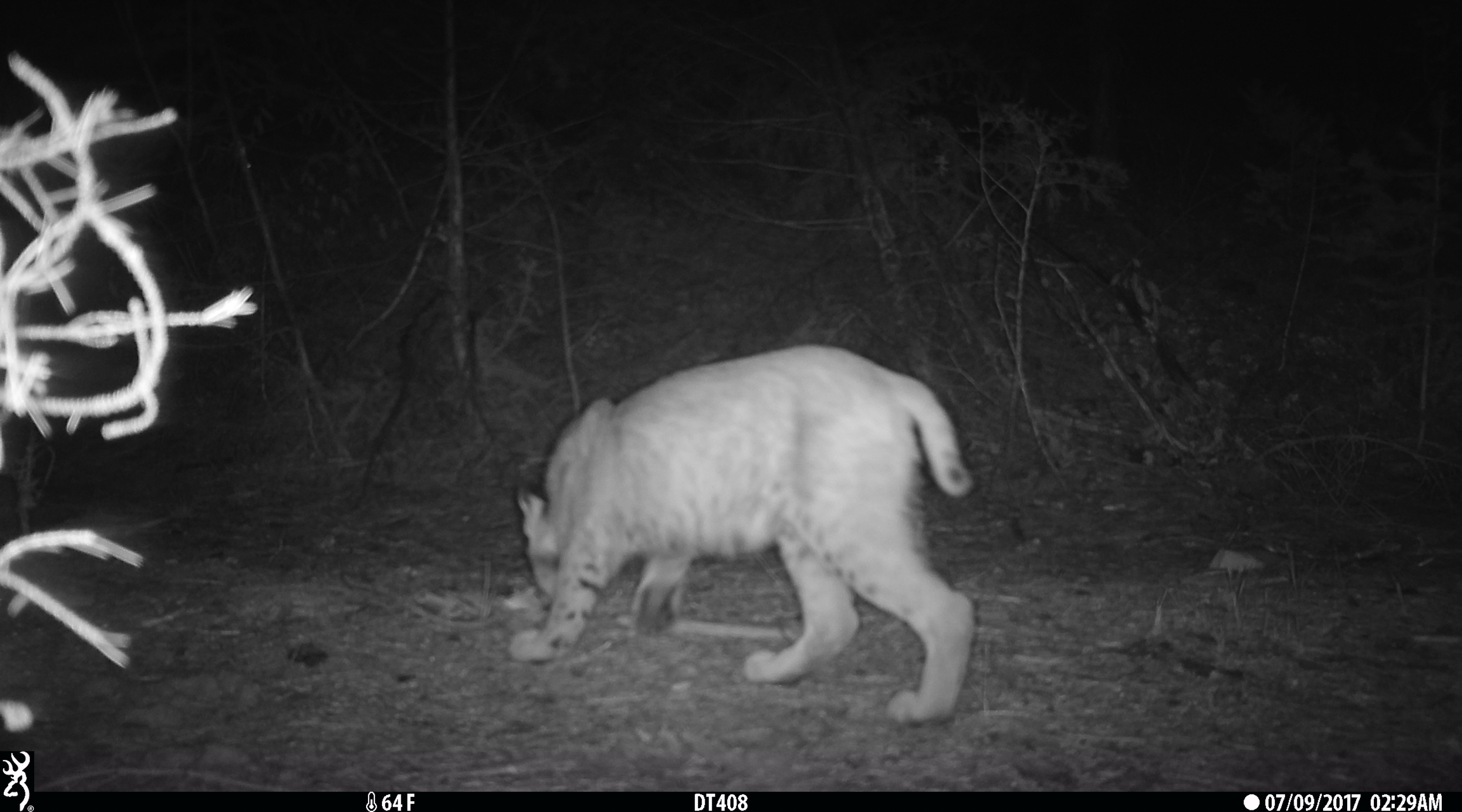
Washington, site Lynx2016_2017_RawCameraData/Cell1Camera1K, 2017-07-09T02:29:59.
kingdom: Animalia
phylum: Chordata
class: Mammalia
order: Carnivora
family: Felidae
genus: Lynx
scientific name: Lynx rufus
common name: bobcat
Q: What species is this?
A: Lynx rufus (bobcat).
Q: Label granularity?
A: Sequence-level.